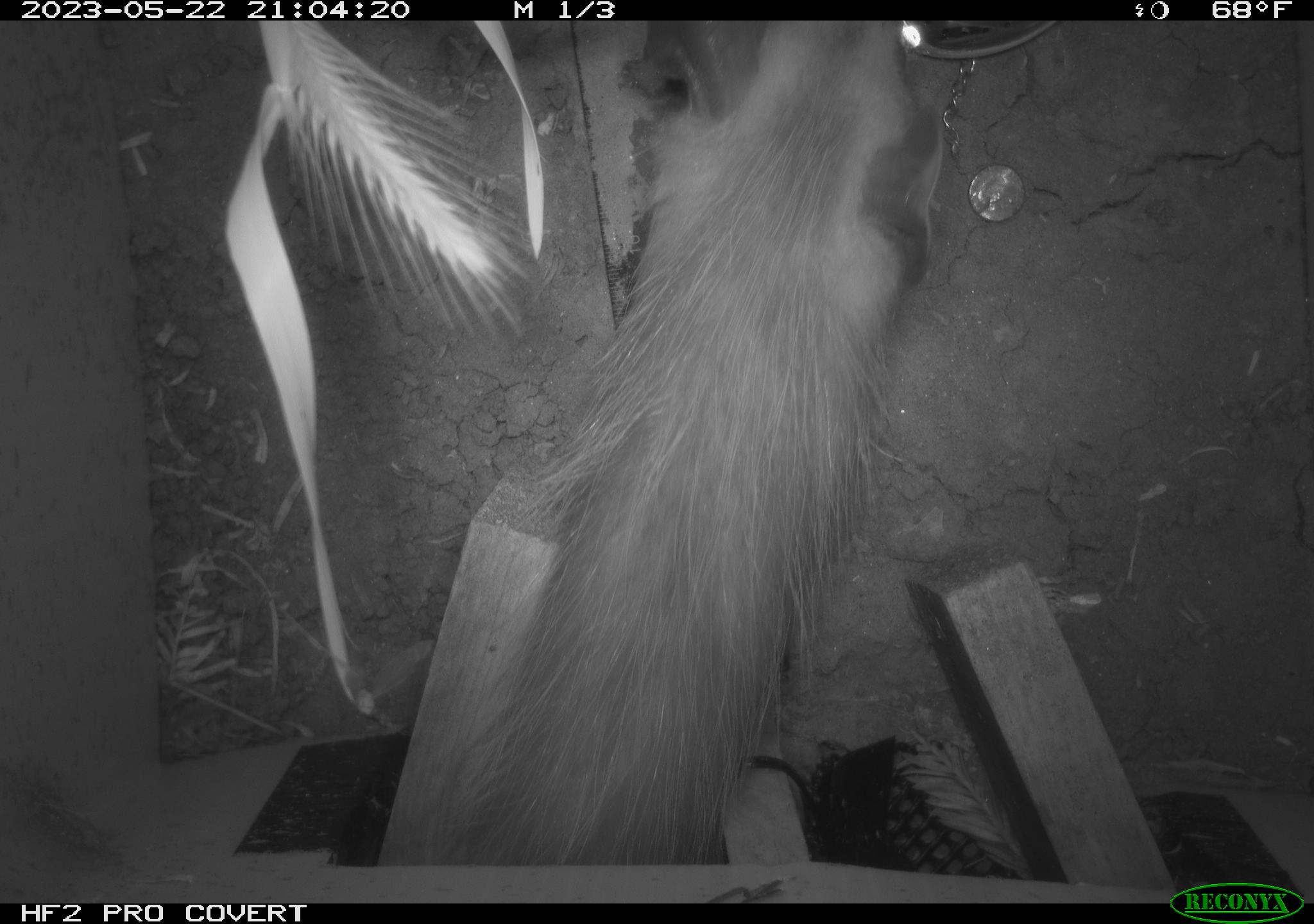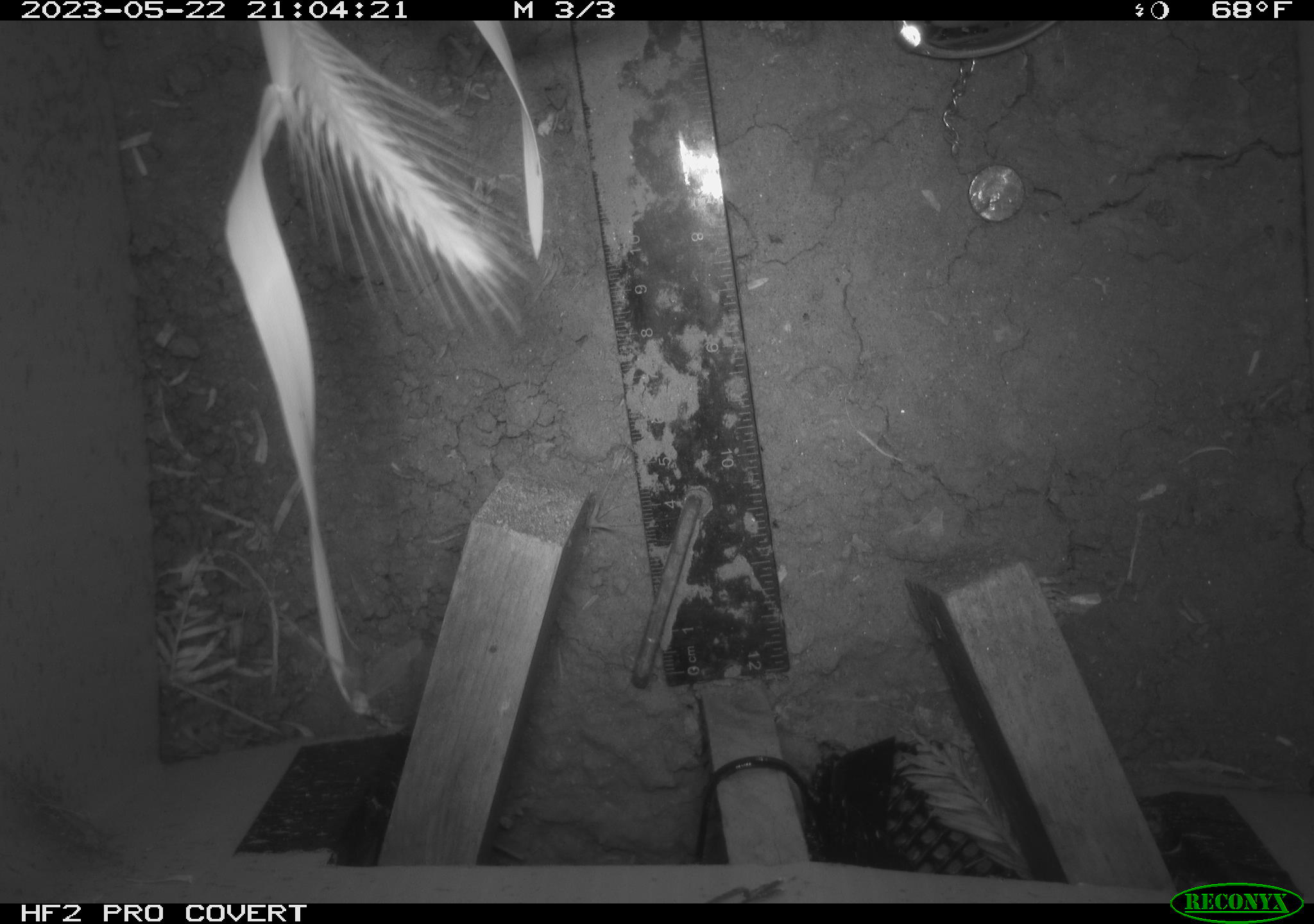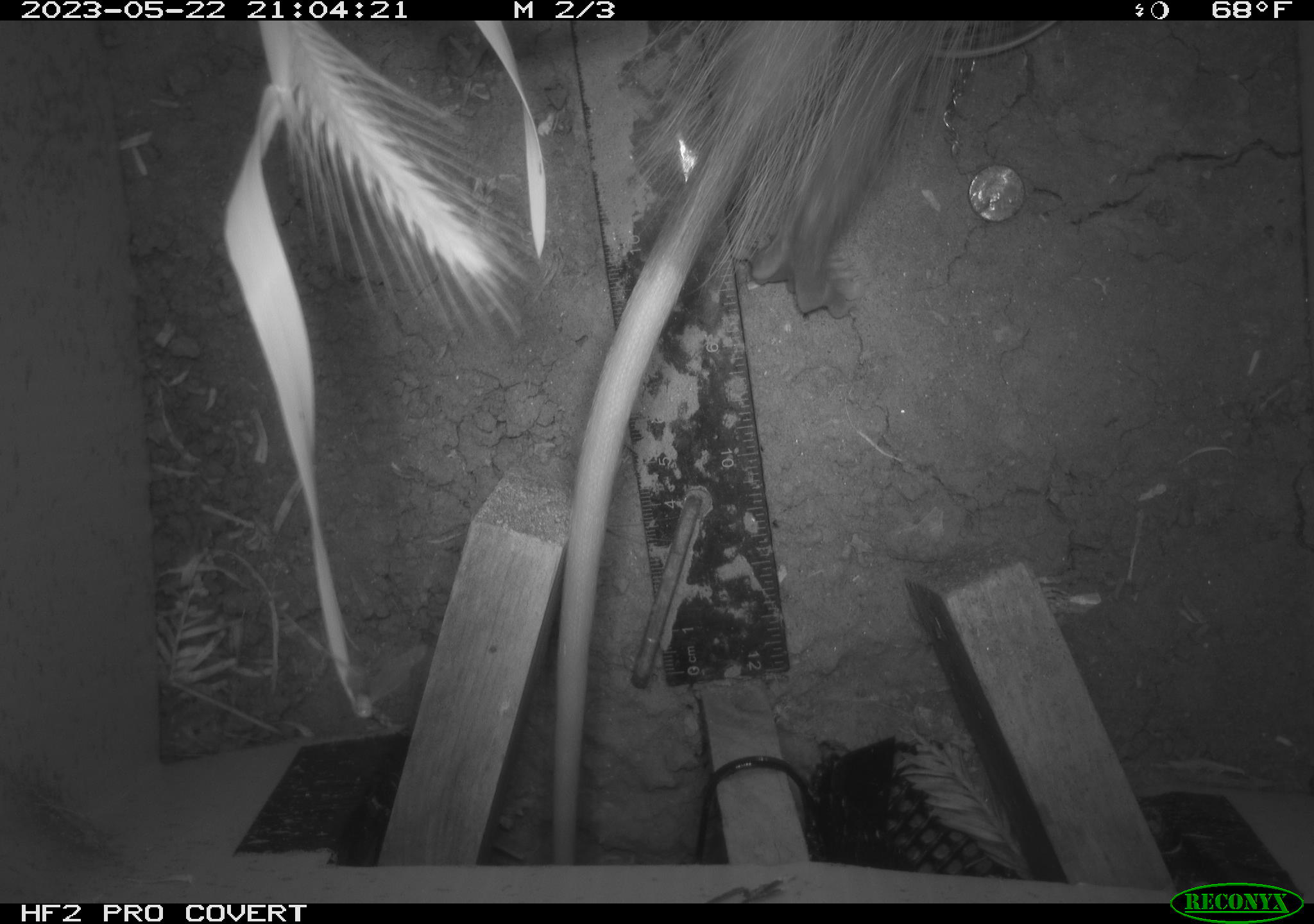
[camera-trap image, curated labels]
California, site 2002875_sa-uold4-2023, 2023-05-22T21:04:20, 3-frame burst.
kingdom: Animalia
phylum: Chordata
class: Mammalia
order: Didelphimorphia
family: Didelphidae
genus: Didelphis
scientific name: Didelphis virginiana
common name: virginia opossum